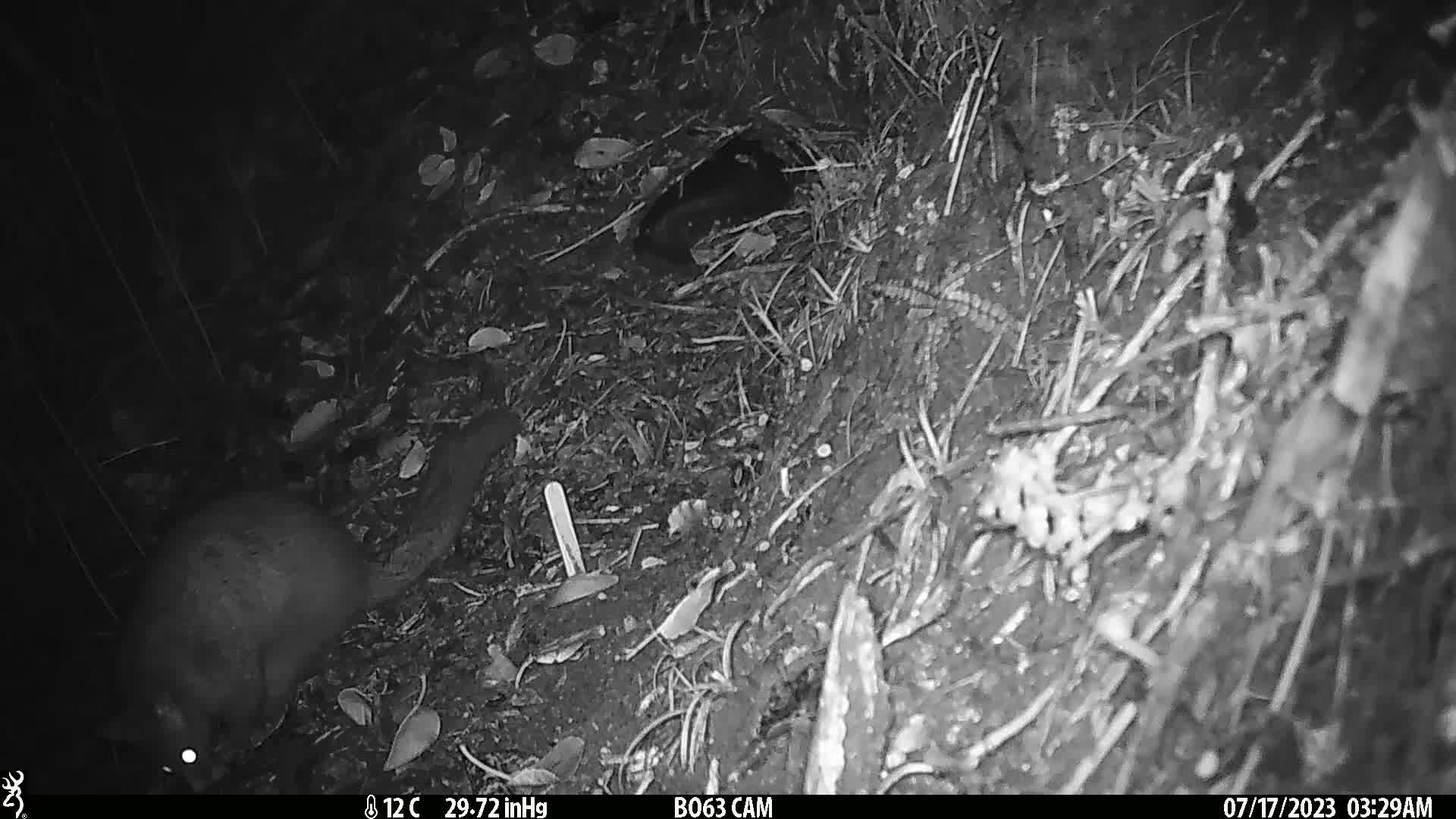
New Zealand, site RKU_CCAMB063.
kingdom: Animalia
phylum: Chordata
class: Mammalia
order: Diprotodontia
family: Phalangeridae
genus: Trichosurus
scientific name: Trichosurus vulpecula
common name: common brushtail possum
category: possum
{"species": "possum (common brushtail possum) (Trichosurus vulpecula)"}